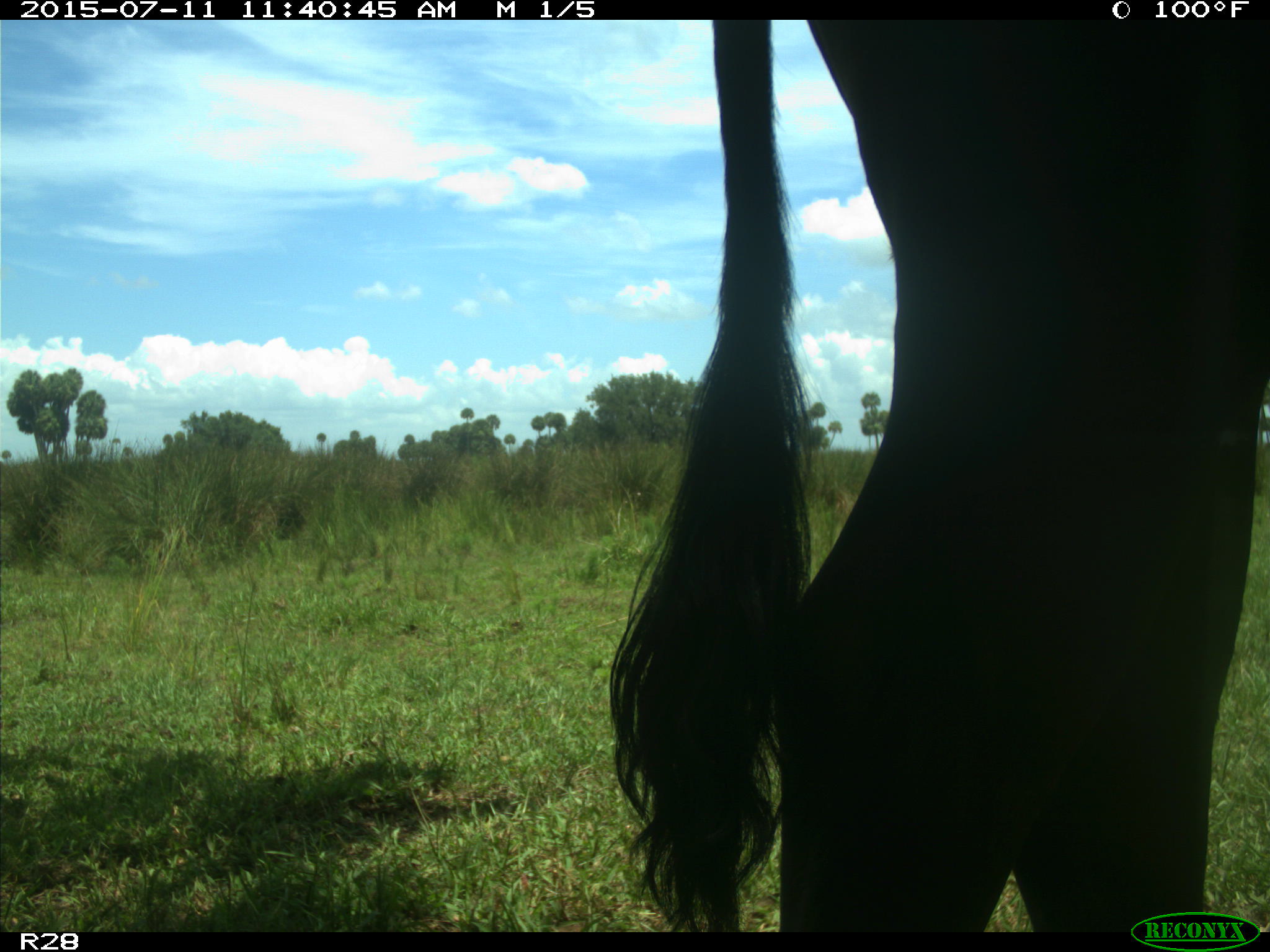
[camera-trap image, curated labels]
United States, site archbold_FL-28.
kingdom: Animalia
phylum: Chordata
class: Mammalia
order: Artiodactyla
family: Bovidae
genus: Bos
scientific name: Bos taurus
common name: domestic cow